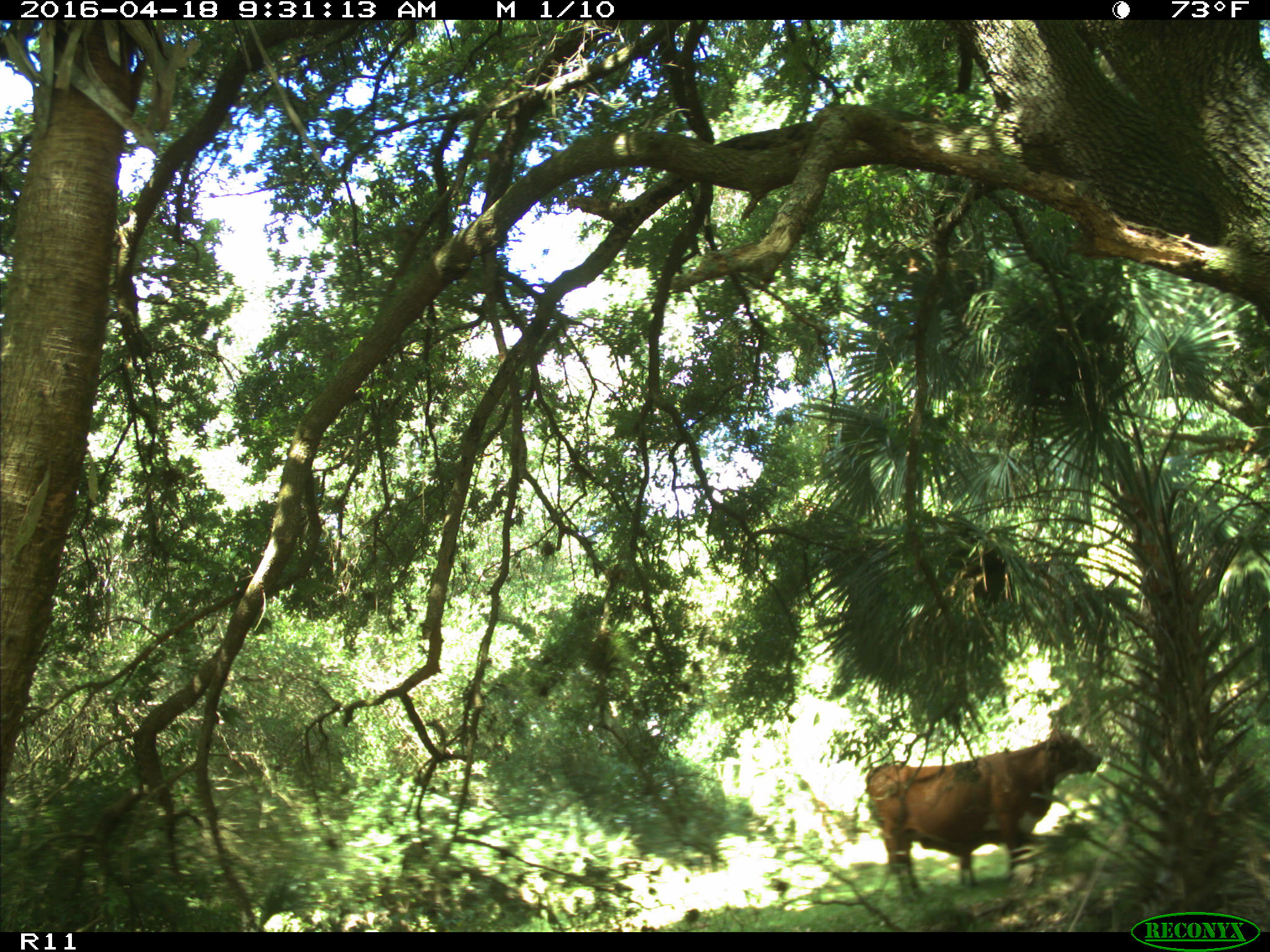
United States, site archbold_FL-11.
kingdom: Animalia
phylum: Chordata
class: Mammalia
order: Artiodactyla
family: Bovidae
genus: Bos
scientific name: Bos taurus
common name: domestic cow